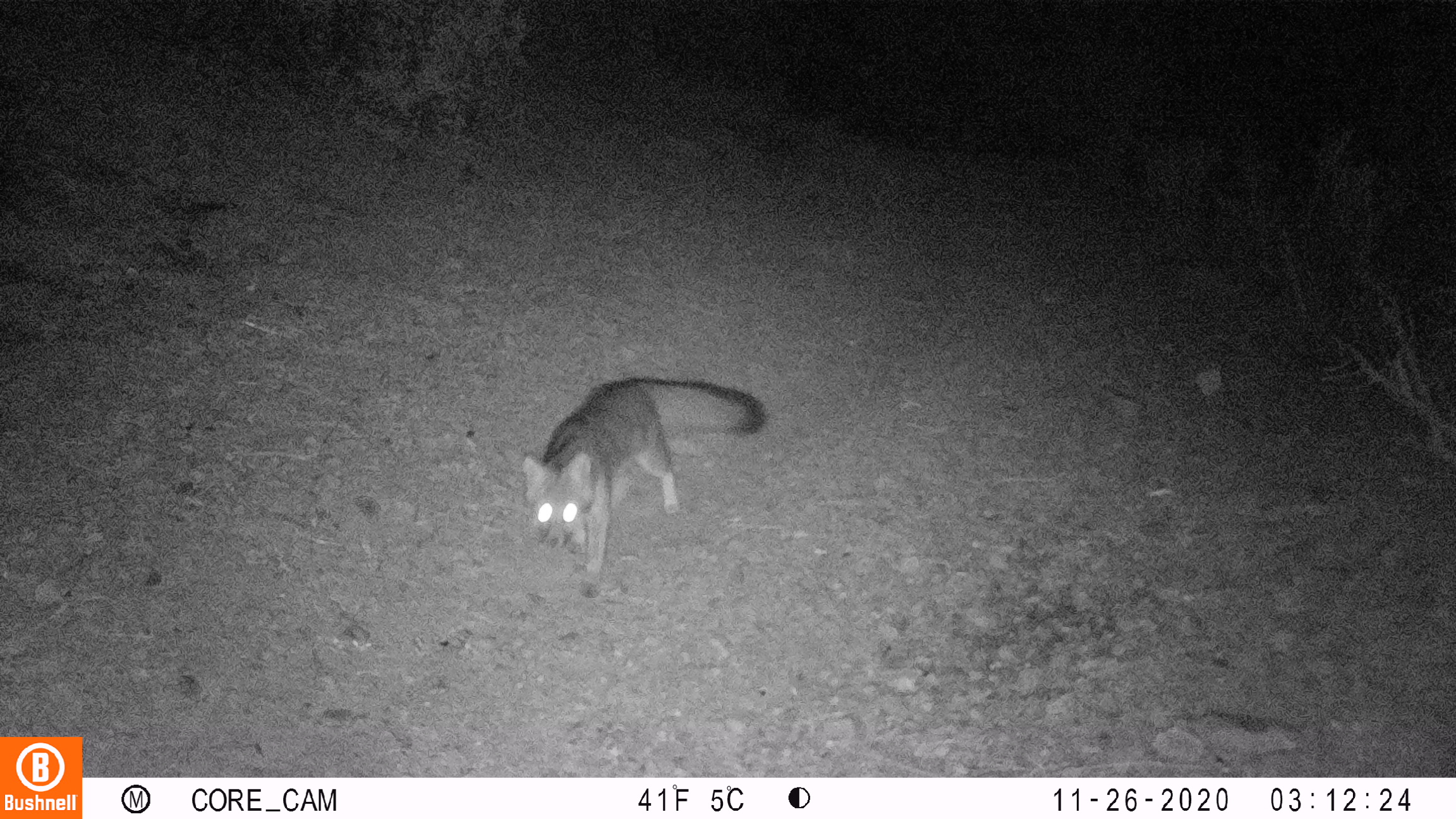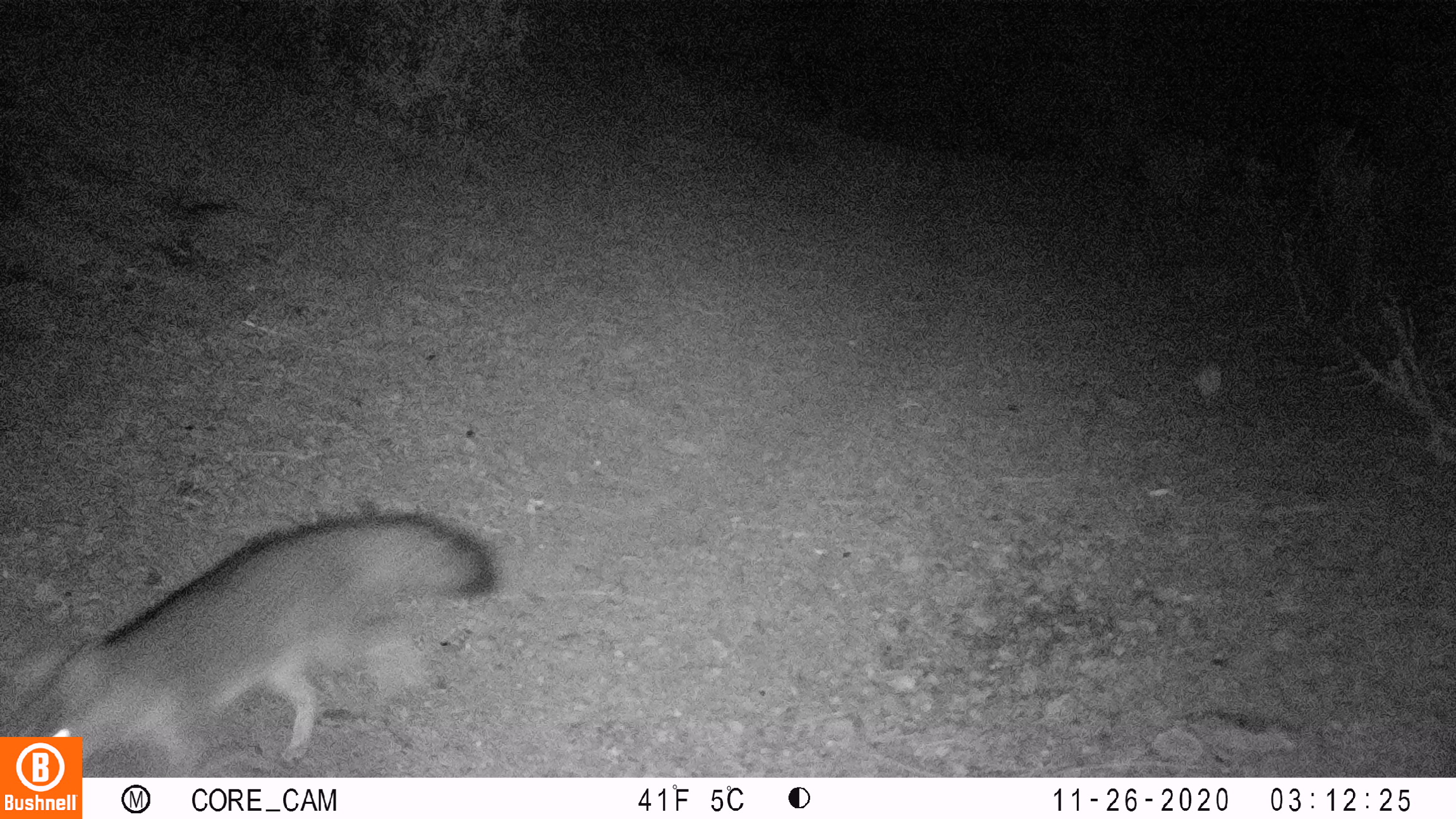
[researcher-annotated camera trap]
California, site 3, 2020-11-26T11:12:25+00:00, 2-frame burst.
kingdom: Animalia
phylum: Chordata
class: Mammalia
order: Carnivora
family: Canidae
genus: Urocyon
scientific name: Urocyon cinereoargenteus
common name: gray fox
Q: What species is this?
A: Gray fox (Urocyon cinereoargenteus).